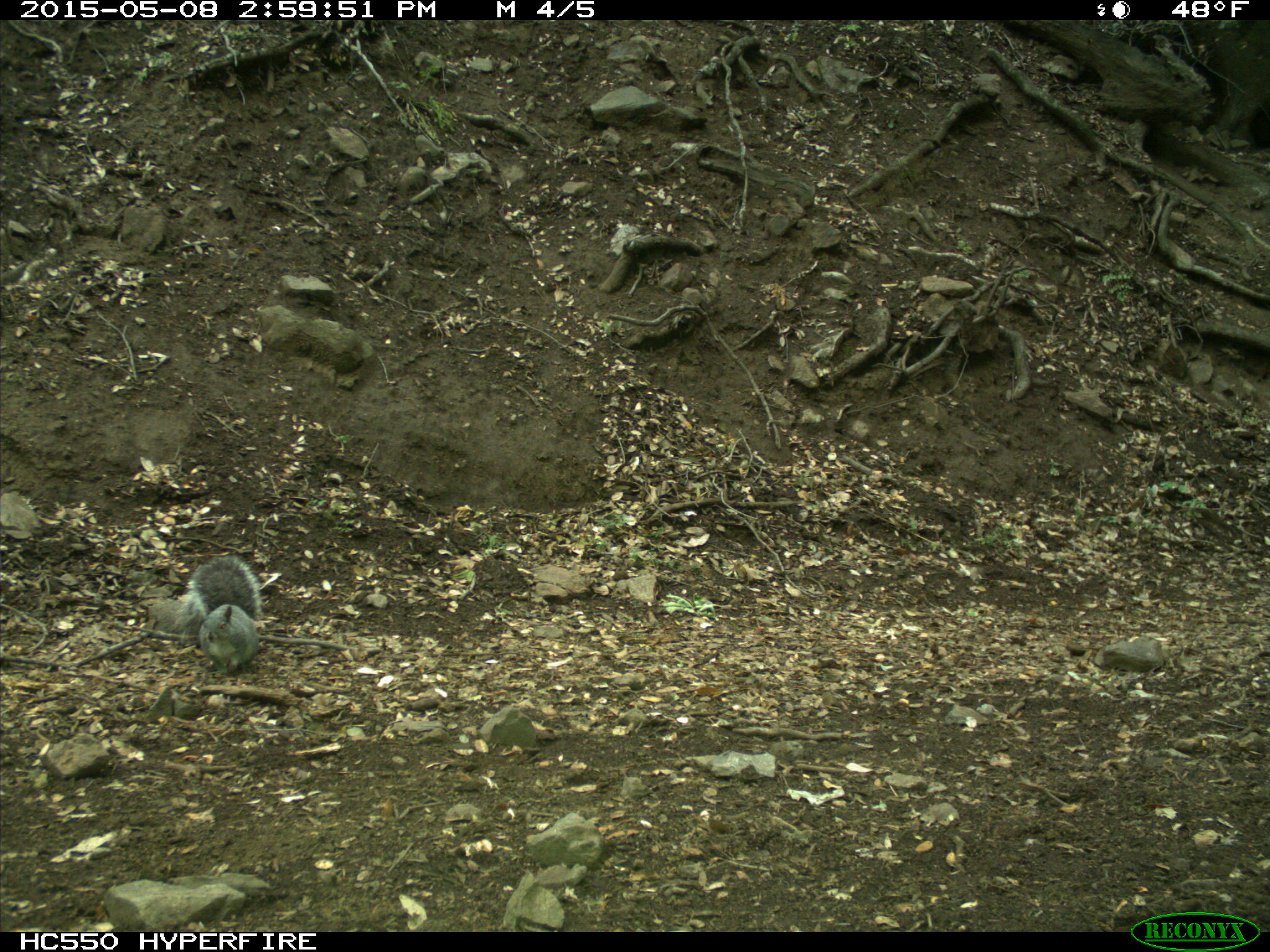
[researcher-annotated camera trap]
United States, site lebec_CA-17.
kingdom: Animalia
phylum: Chordata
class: Mammalia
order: Rodentia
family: Sciuridae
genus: Sciurus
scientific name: Sciurus carolinensis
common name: eastern gray squirrel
Sciurus carolinensis (eastern gray squirrel).